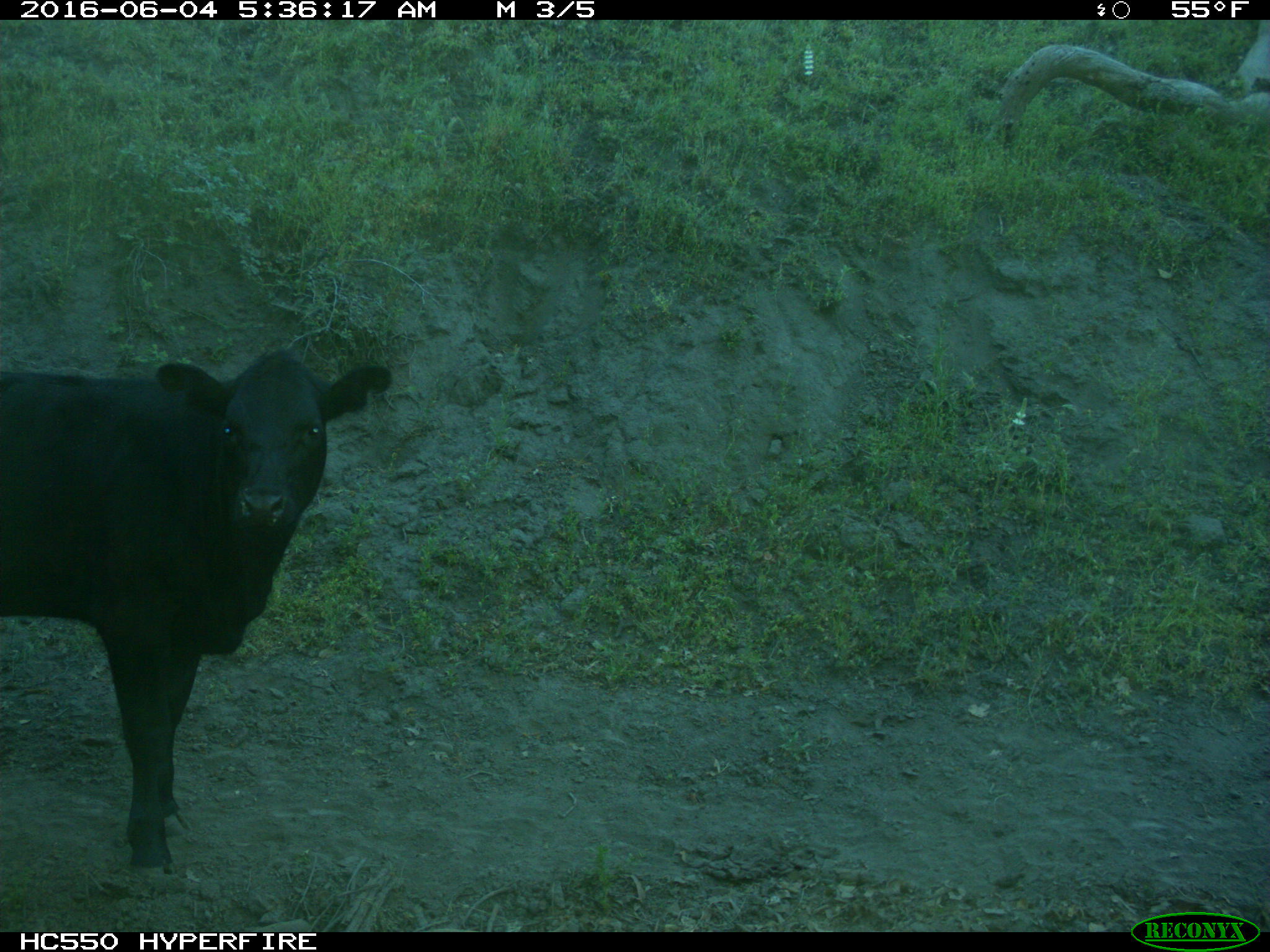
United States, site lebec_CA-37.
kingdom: Animalia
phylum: Chordata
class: Mammalia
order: Artiodactyla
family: Bovidae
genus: Bos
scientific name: Bos taurus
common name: domestic cow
Bos taurus (domestic cow).